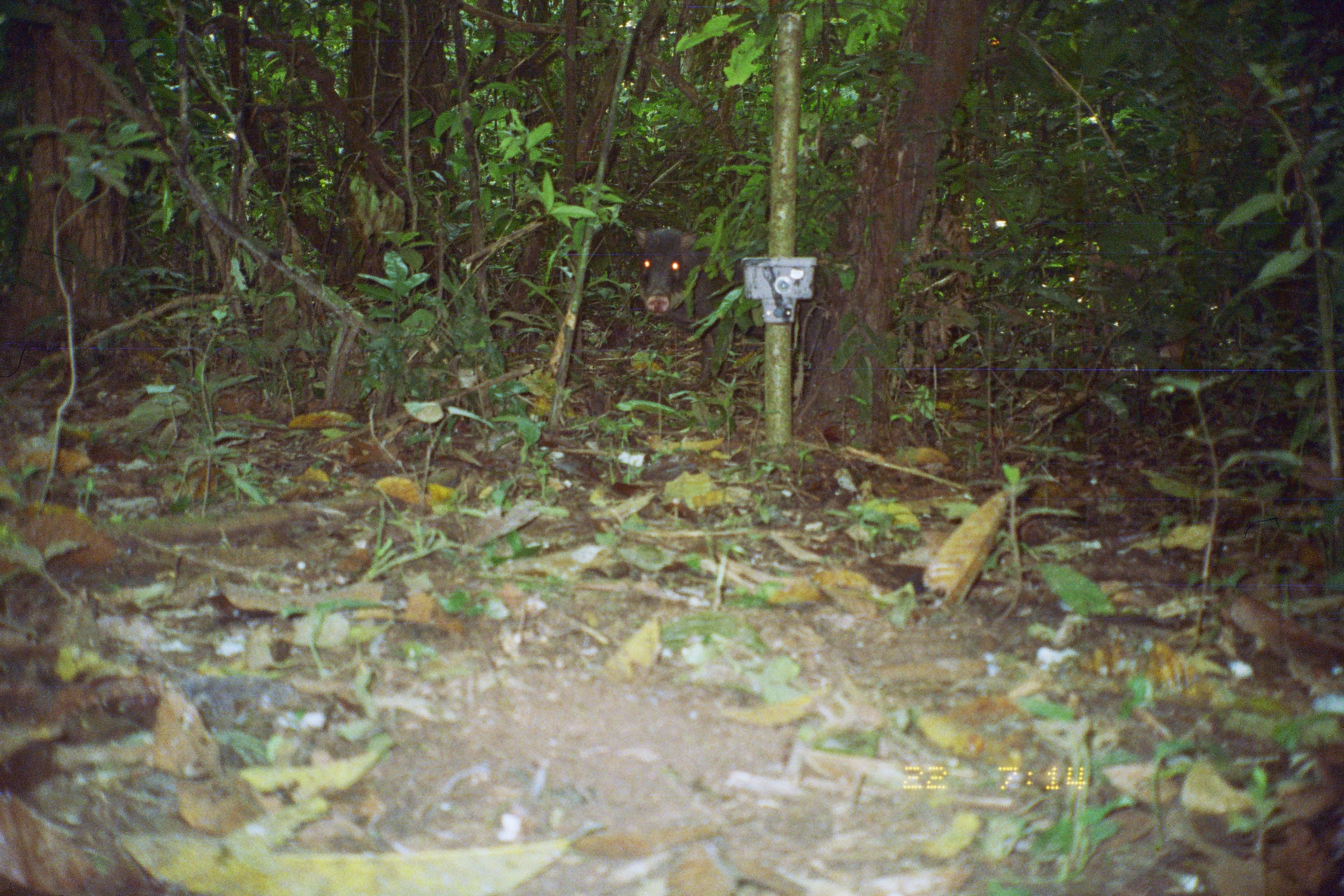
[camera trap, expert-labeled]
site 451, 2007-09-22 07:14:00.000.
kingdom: Animalia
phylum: Chordata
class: Mammalia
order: Artiodactyla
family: Tayassuidae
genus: Tayassu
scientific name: Tayassu pecari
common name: white-lipped peccary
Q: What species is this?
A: Tayassu pecari (white-lipped peccary).